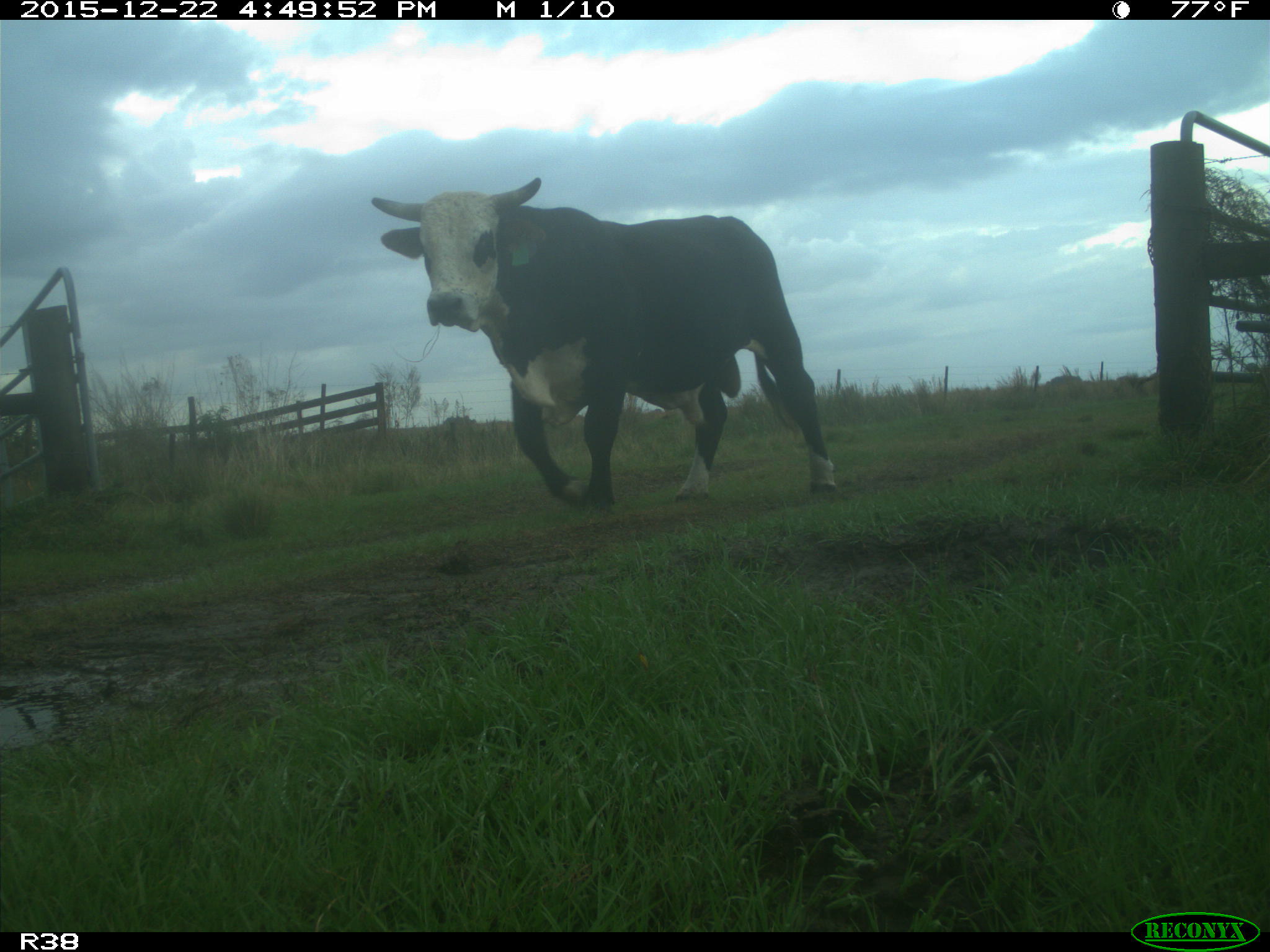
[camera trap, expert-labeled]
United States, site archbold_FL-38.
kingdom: Animalia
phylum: Chordata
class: Mammalia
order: Artiodactyla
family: Bovidae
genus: Bos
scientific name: Bos taurus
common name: domestic cow